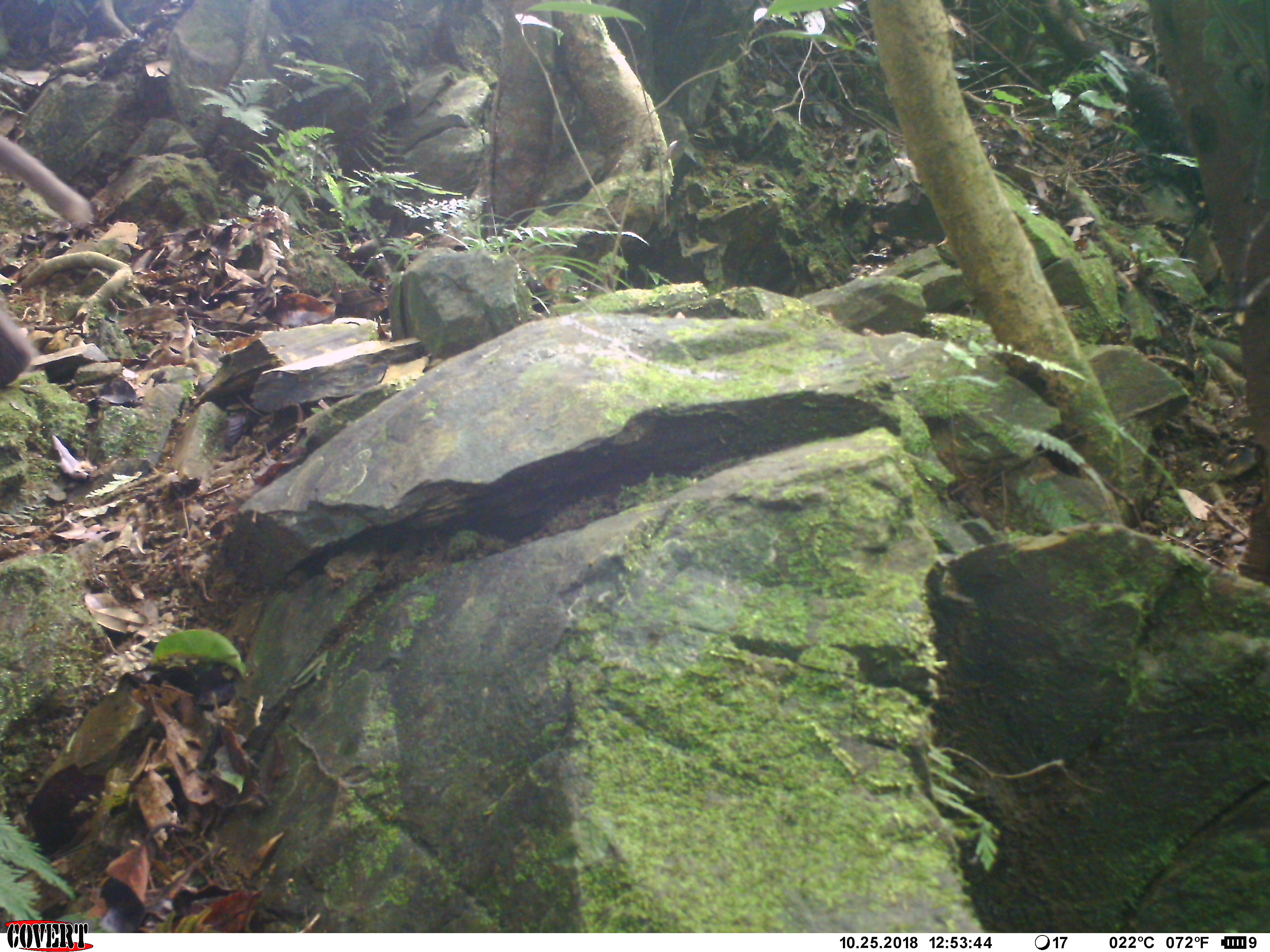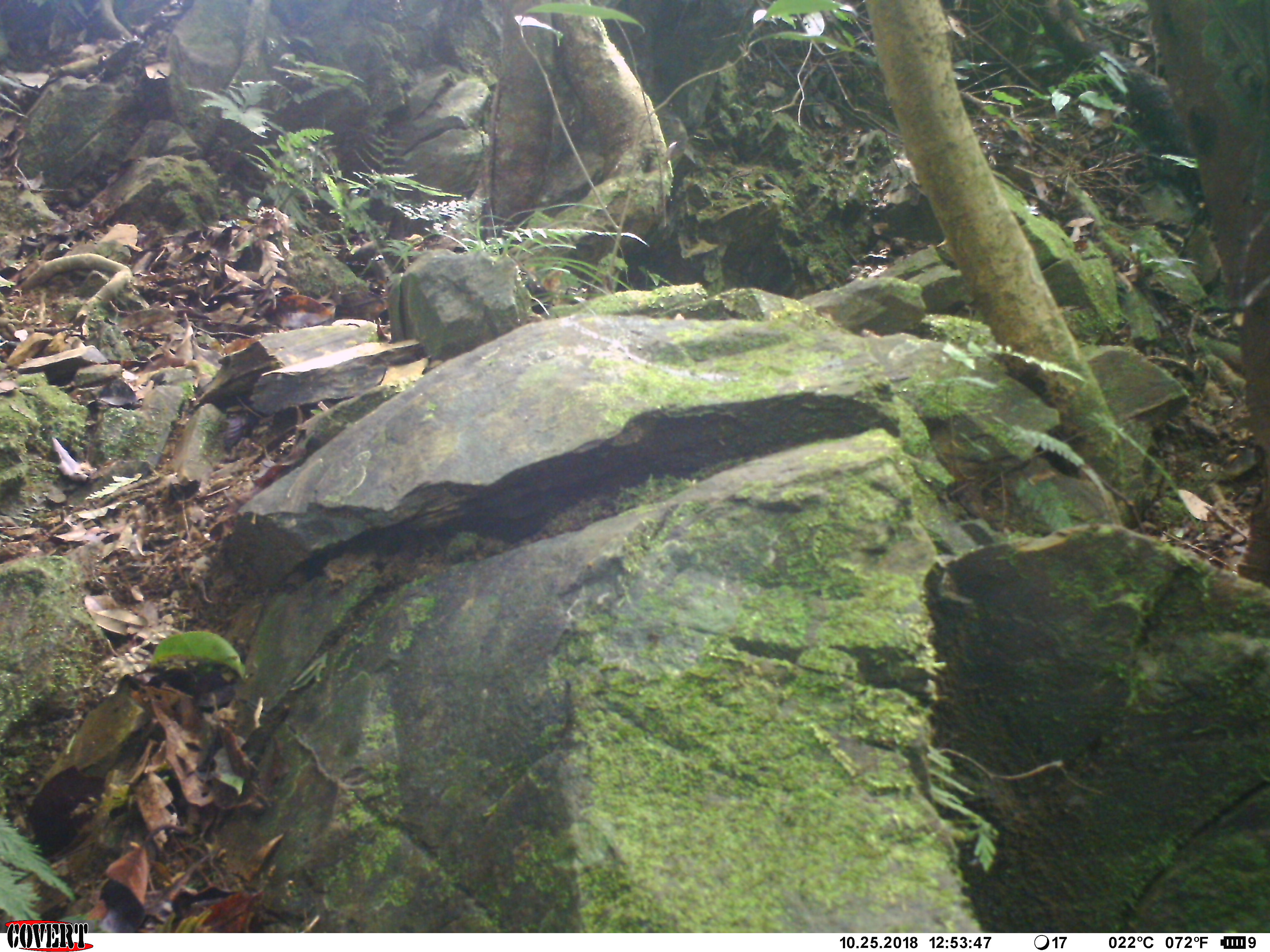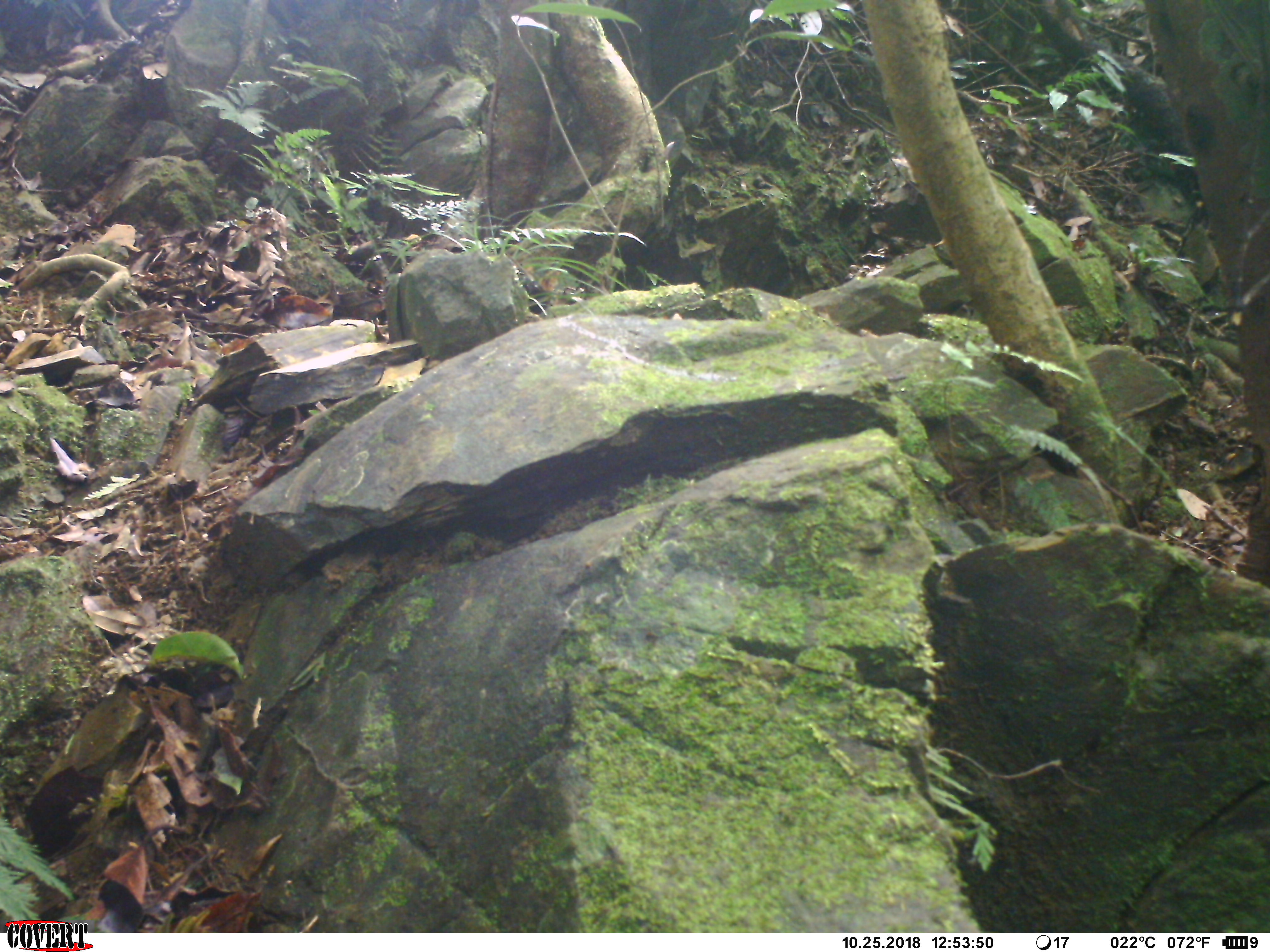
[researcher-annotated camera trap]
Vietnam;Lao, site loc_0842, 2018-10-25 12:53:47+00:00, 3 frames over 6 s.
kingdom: Animalia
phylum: Chordata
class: Mammalia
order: Primates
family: Cercopithecidae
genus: Macaca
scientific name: Macaca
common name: macaque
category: macaque not stump tailed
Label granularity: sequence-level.